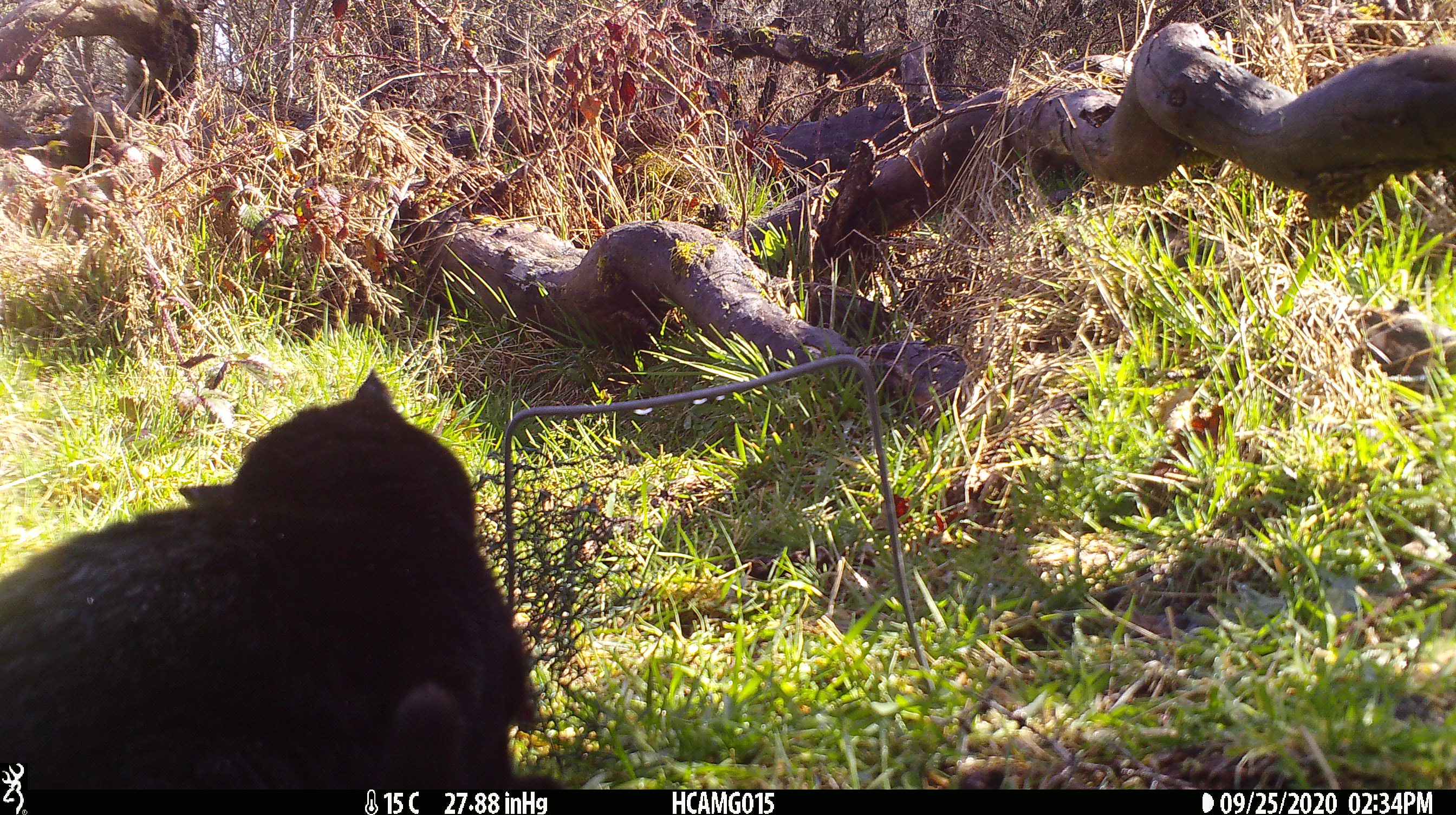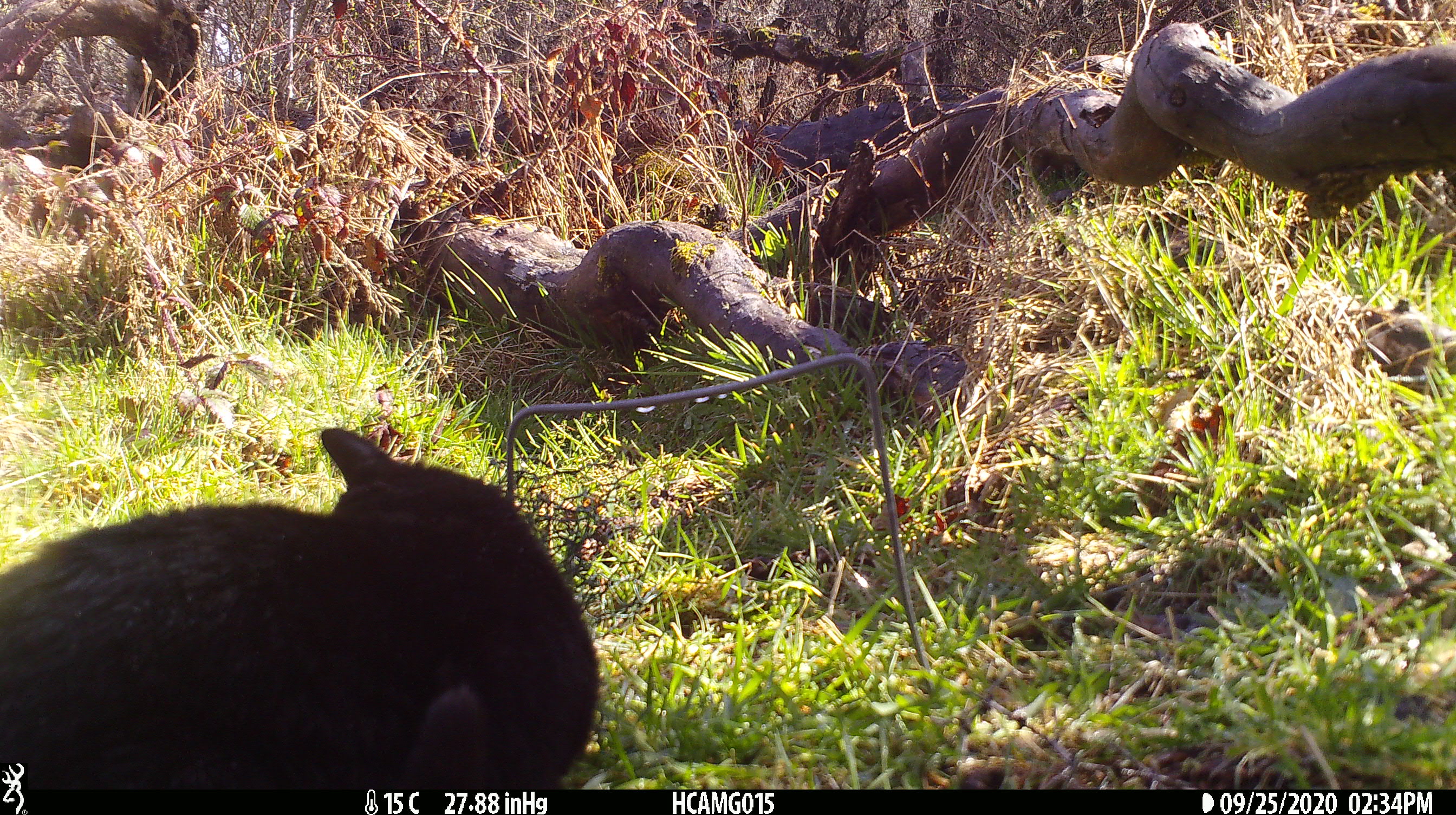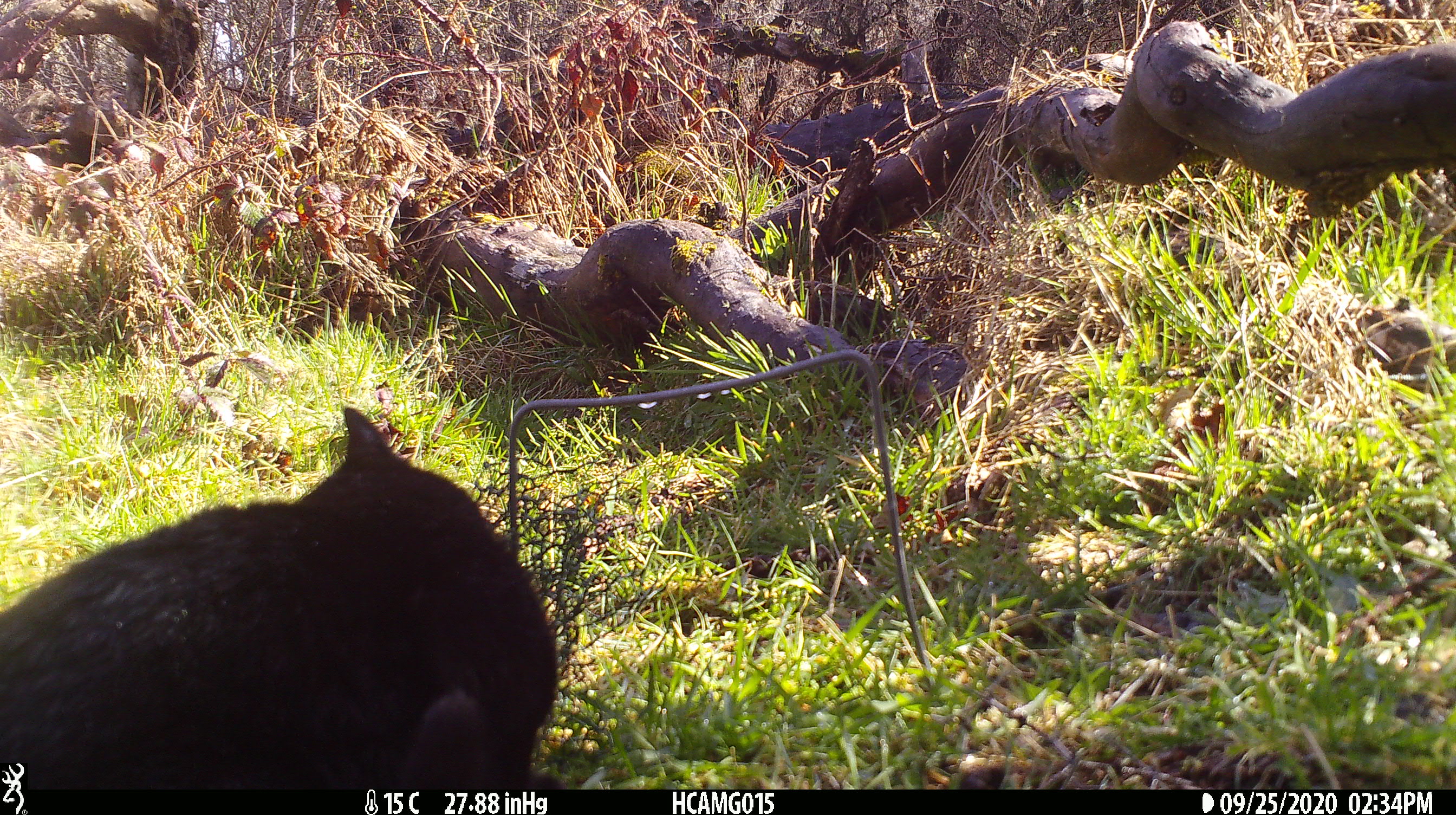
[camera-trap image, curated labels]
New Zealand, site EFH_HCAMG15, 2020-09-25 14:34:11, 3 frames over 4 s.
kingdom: Animalia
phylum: Chordata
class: Mammalia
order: Carnivora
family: Felidae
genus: Felis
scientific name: Felis catus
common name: domestic cat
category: cat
Cat (domestic cat) (Felis catus).